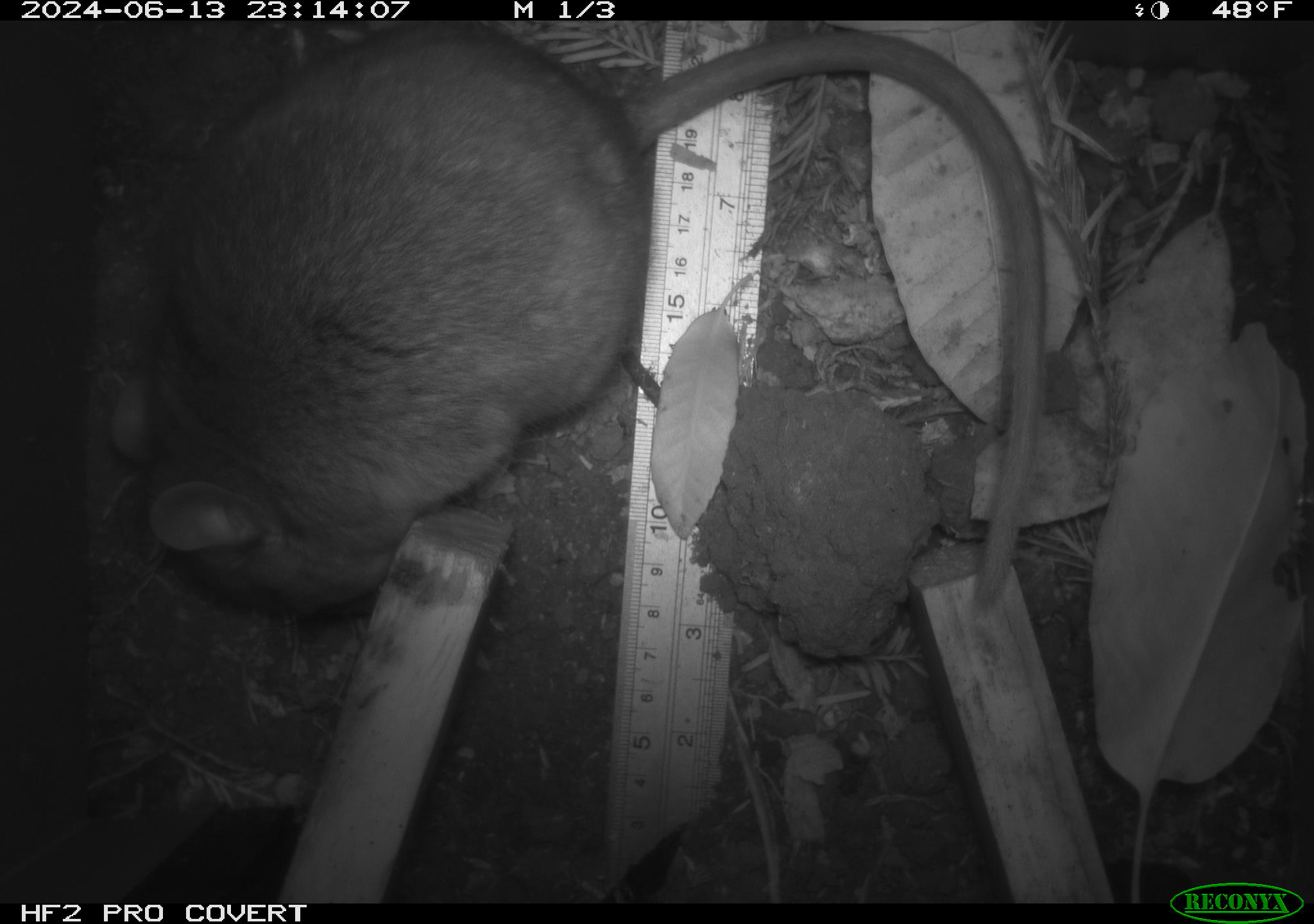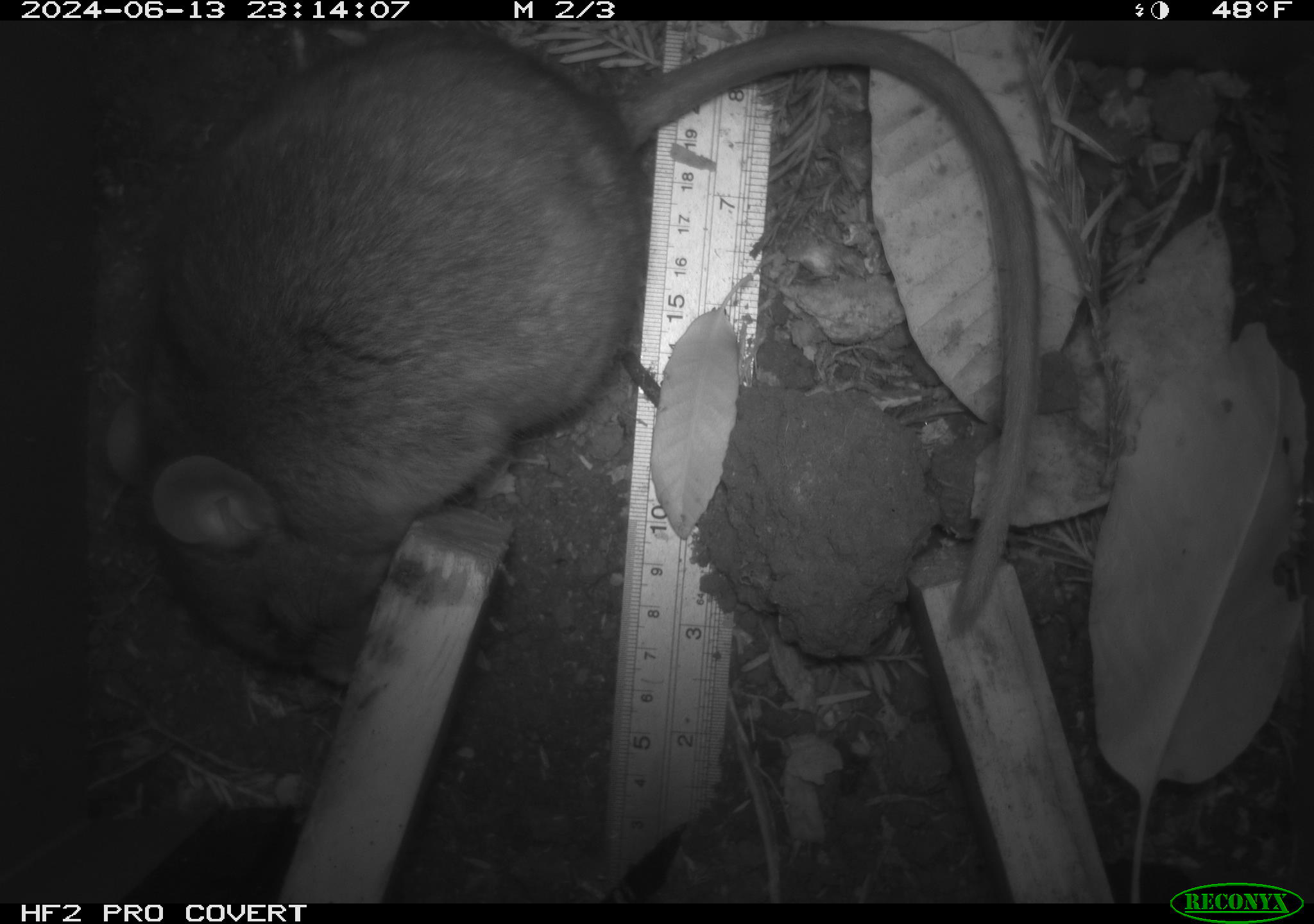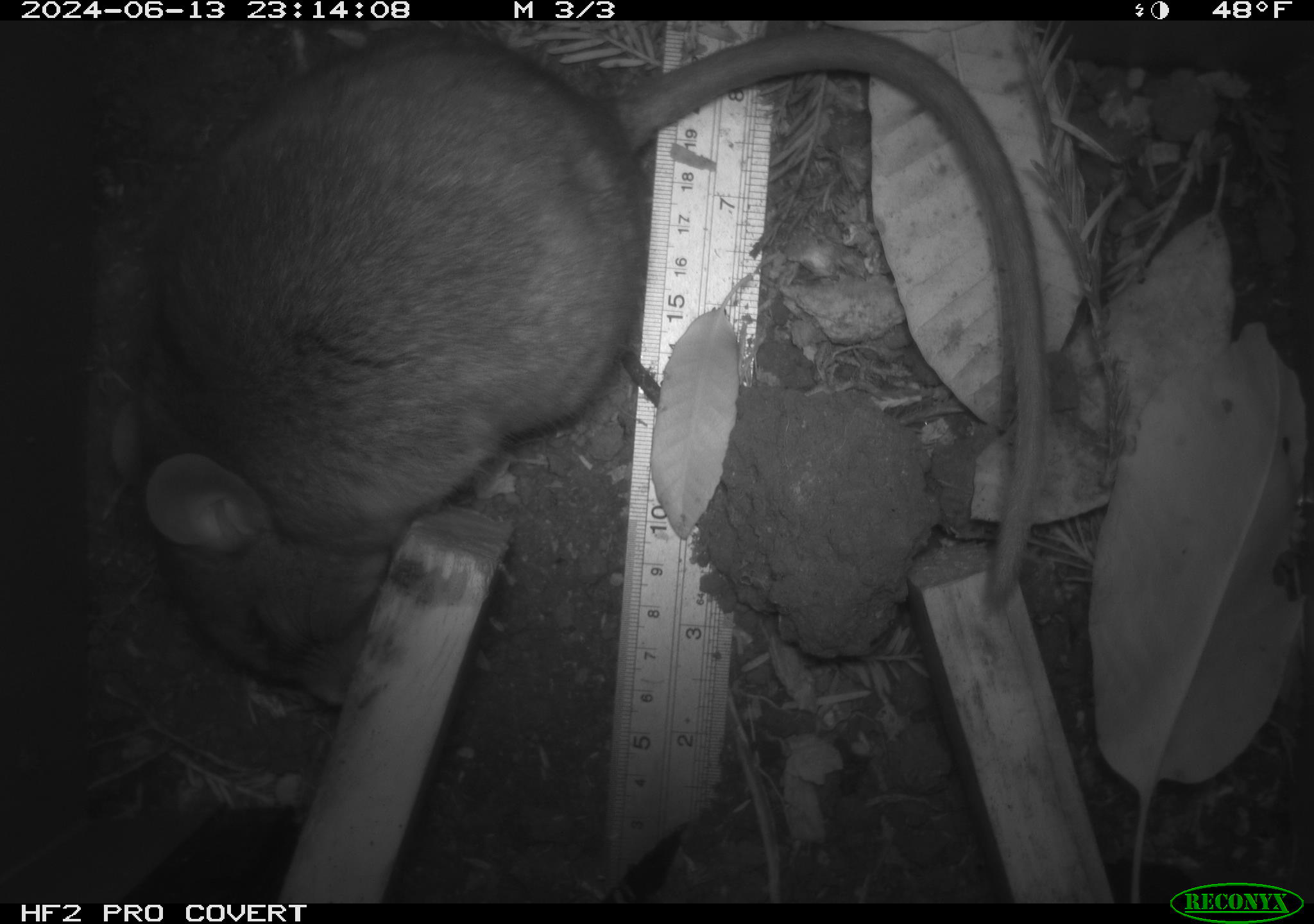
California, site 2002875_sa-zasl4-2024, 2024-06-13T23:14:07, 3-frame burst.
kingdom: Animalia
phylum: Chordata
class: Mammalia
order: Rodentia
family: Cricetidae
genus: Neotoma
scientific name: Neotoma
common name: pack rat or woodrat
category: neotoma species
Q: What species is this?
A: Neotoma species (pack rat or woodrat) (Neotoma).